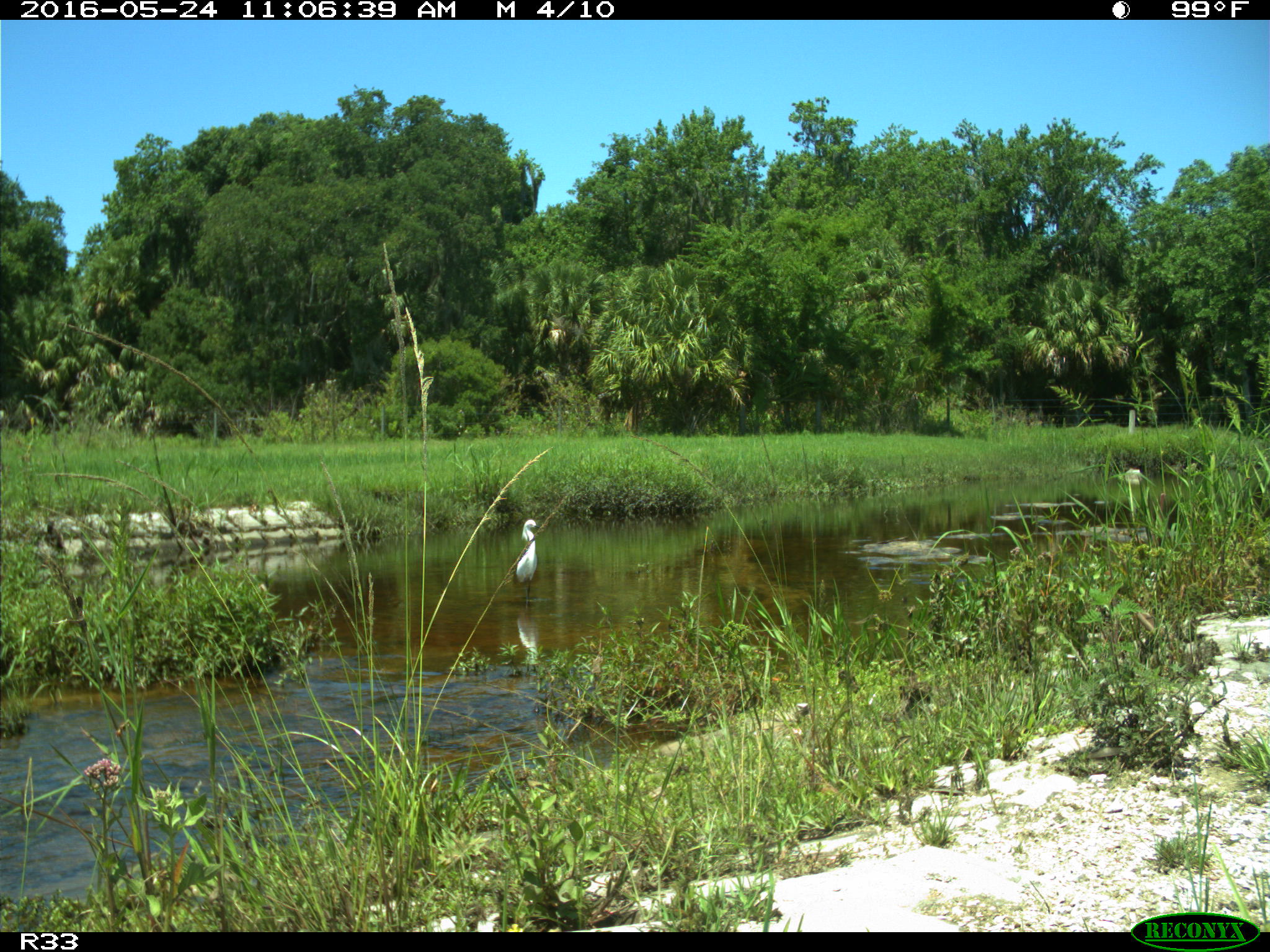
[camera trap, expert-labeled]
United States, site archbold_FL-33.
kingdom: Animalia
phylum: Chordata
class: Aves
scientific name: Aves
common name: birds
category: unidentified bird